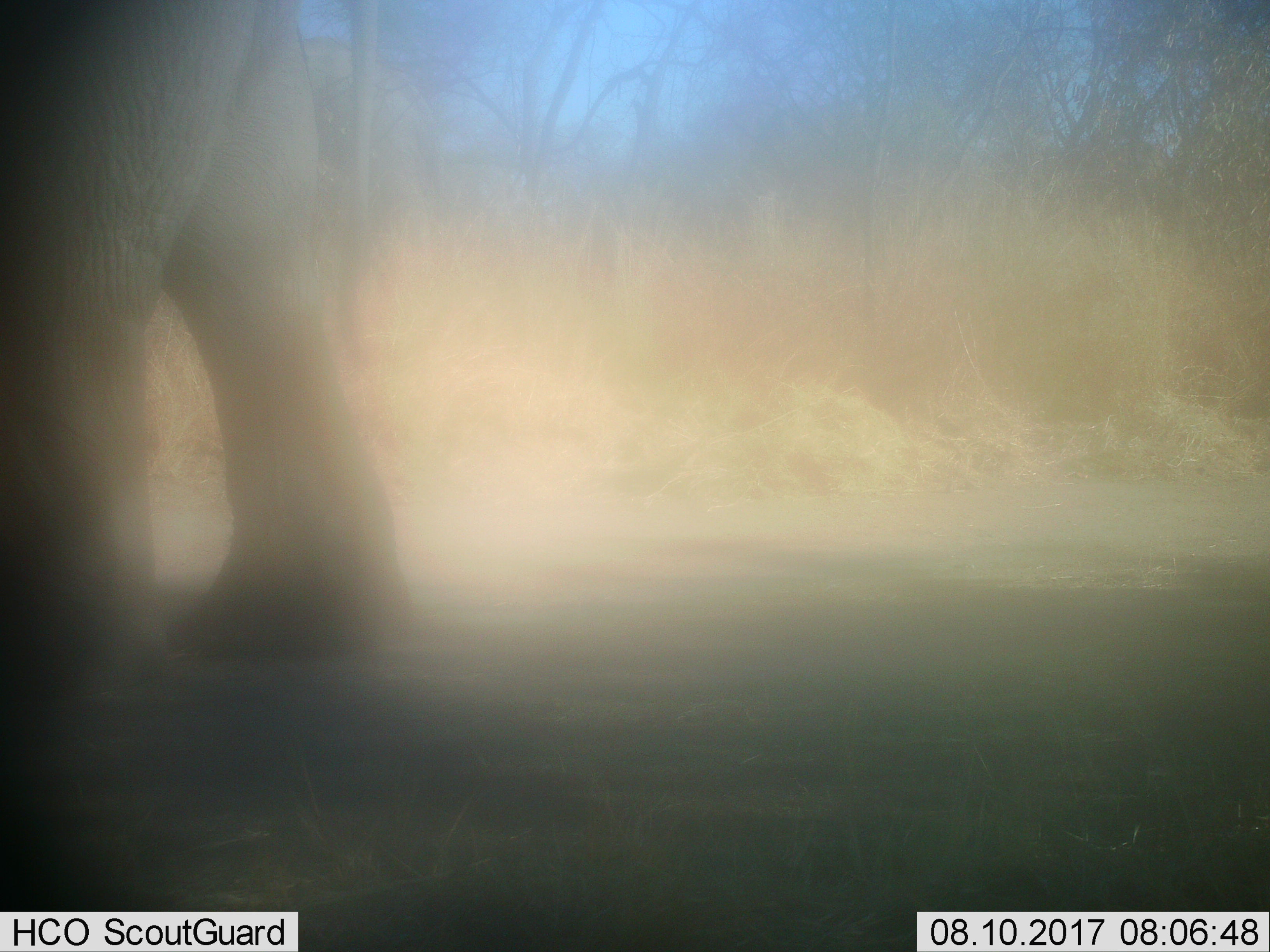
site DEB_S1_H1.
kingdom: Animalia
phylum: Chordata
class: Mammalia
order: Proboscidea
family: Elephantidae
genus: Loxodonta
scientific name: Loxodonta africana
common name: african bush elephant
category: elephant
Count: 1.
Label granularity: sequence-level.